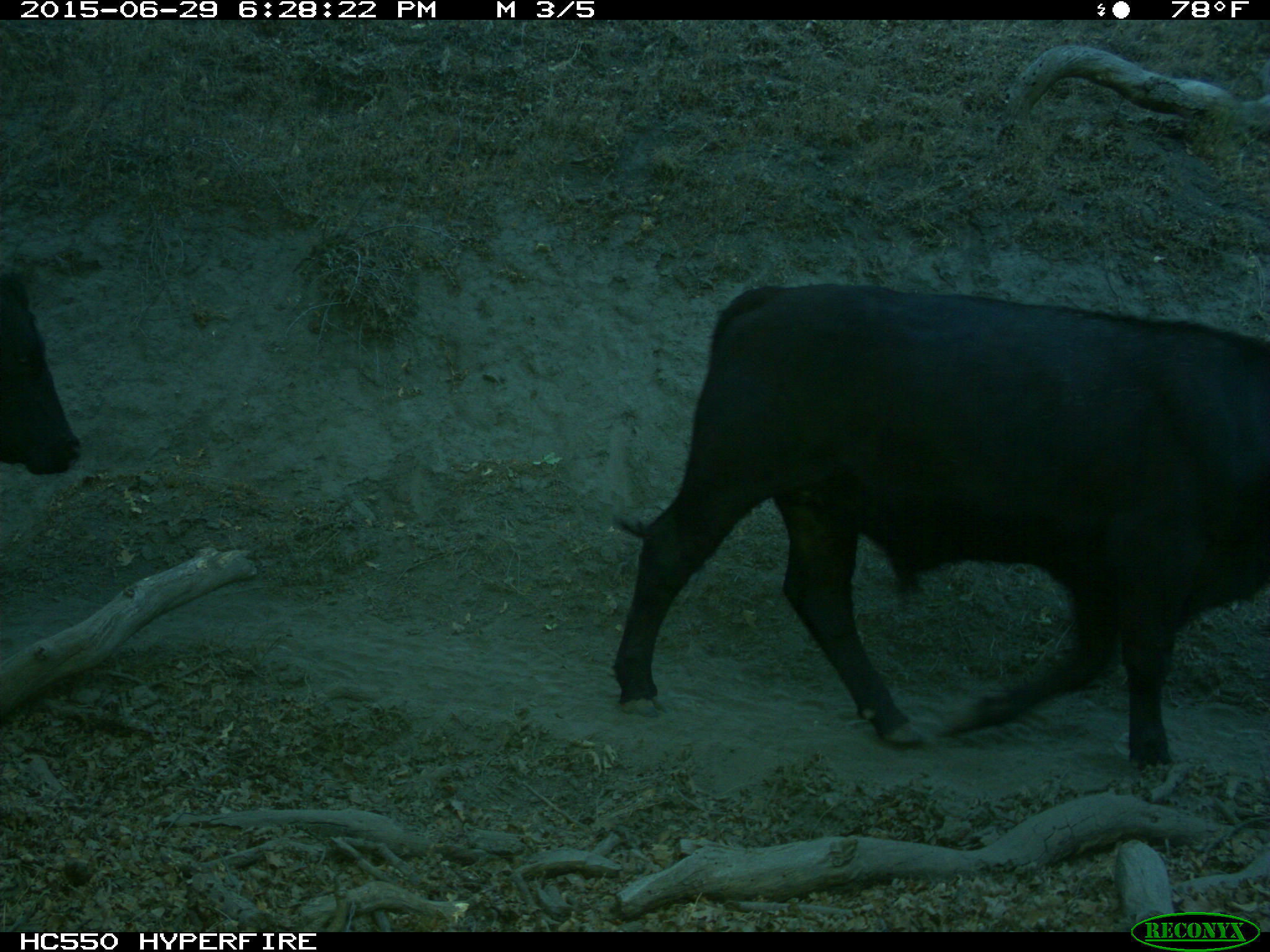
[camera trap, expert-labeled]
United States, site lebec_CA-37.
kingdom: Animalia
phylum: Chordata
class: Mammalia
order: Artiodactyla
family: Bovidae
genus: Bos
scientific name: Bos taurus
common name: domestic cow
Bos taurus (domestic cow).